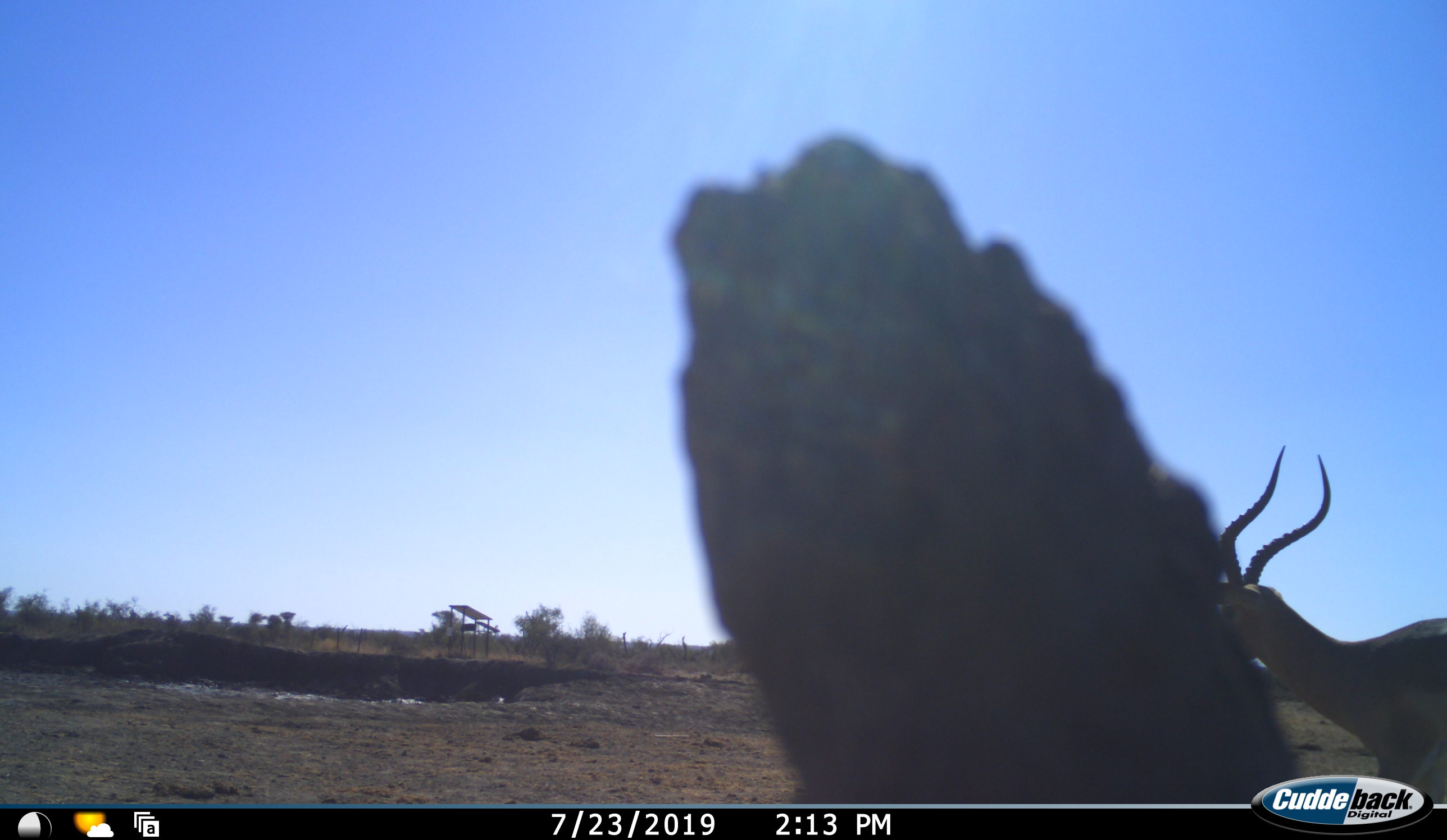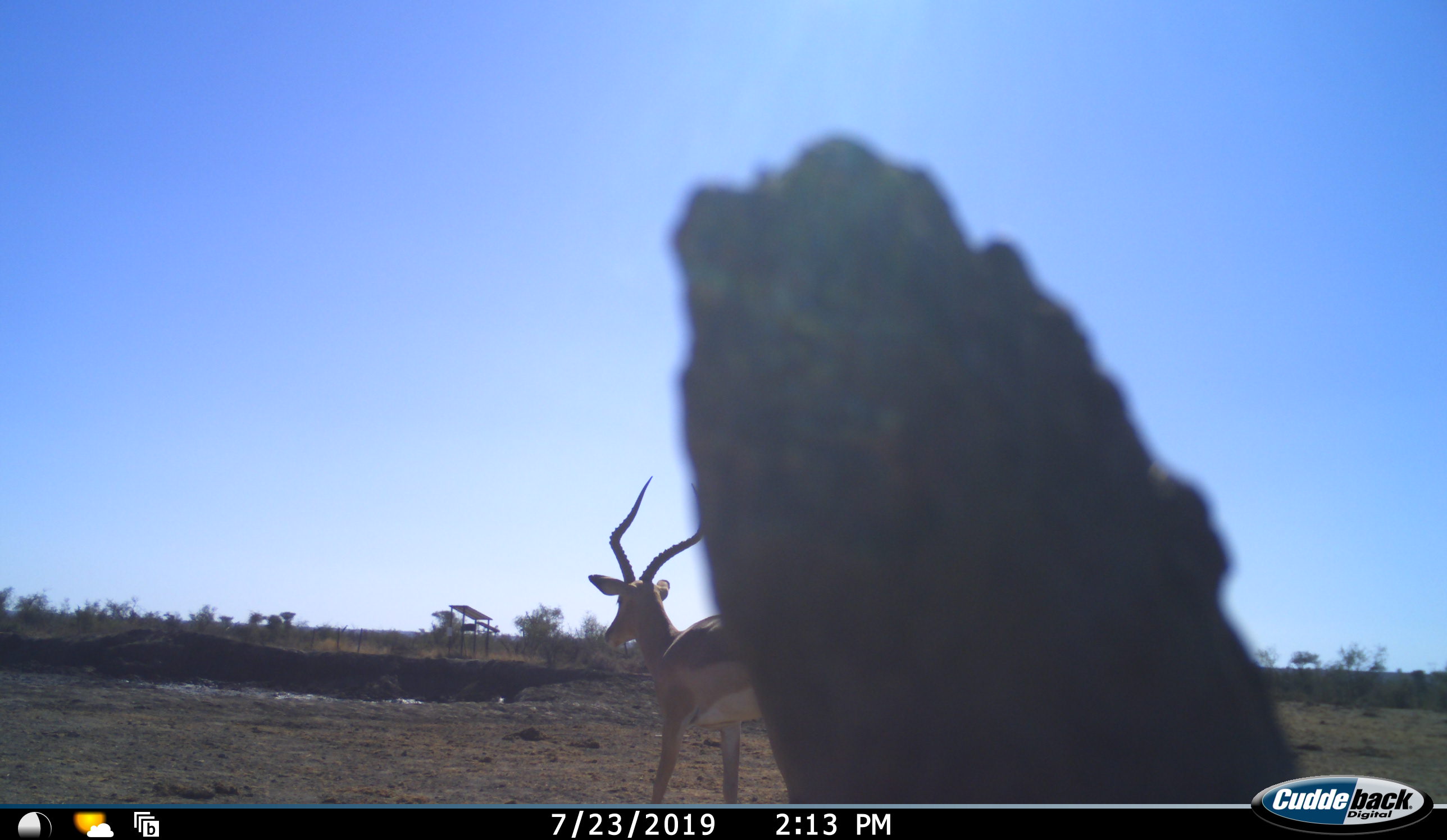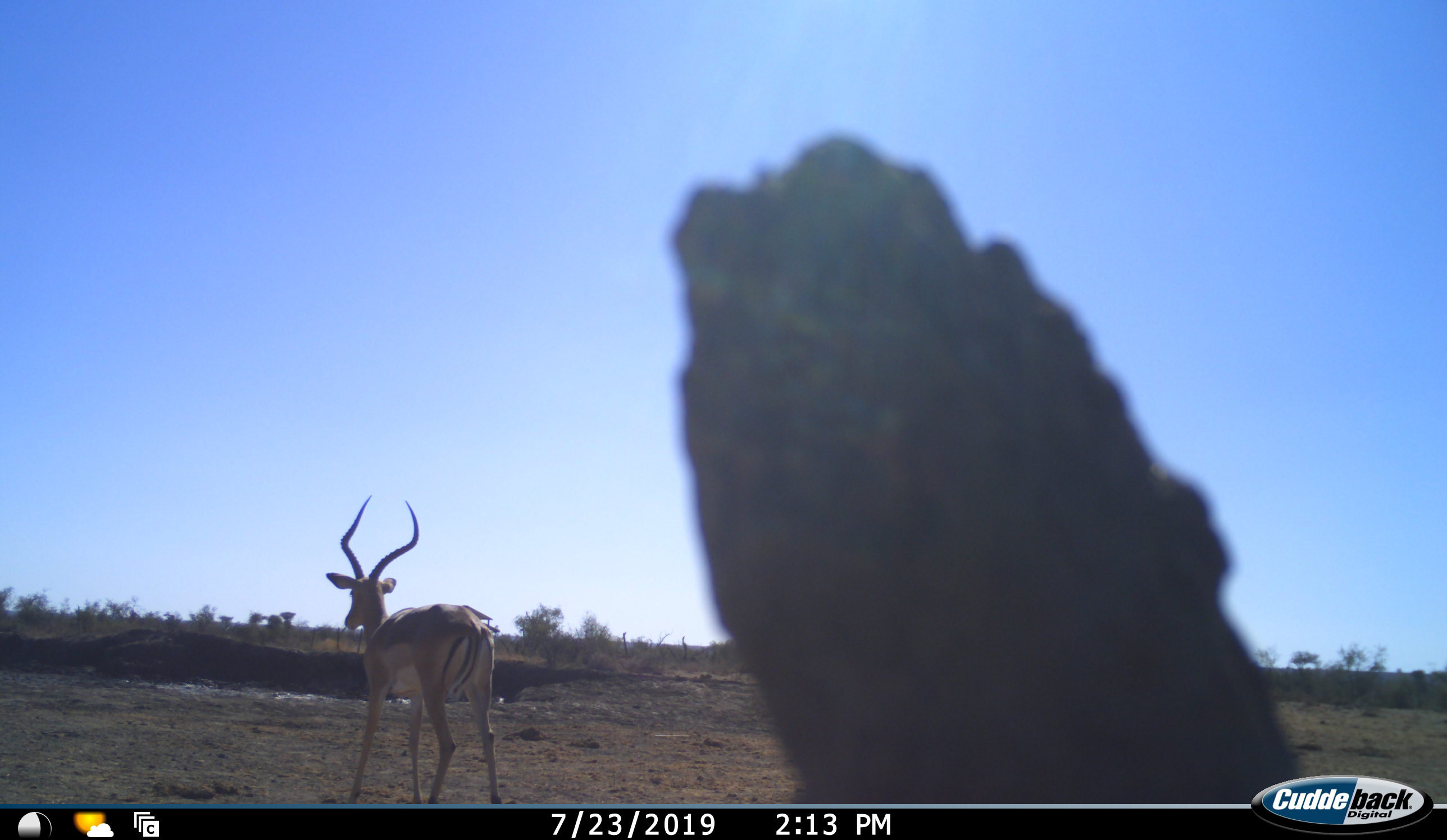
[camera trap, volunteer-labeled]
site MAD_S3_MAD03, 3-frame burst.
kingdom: Animalia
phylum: Chordata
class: Mammalia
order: Artiodactyla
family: Bovidae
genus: Aepyceros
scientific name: Aepyceros melampus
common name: impala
Impala (Aepyceros melampus), count 1. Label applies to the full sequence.